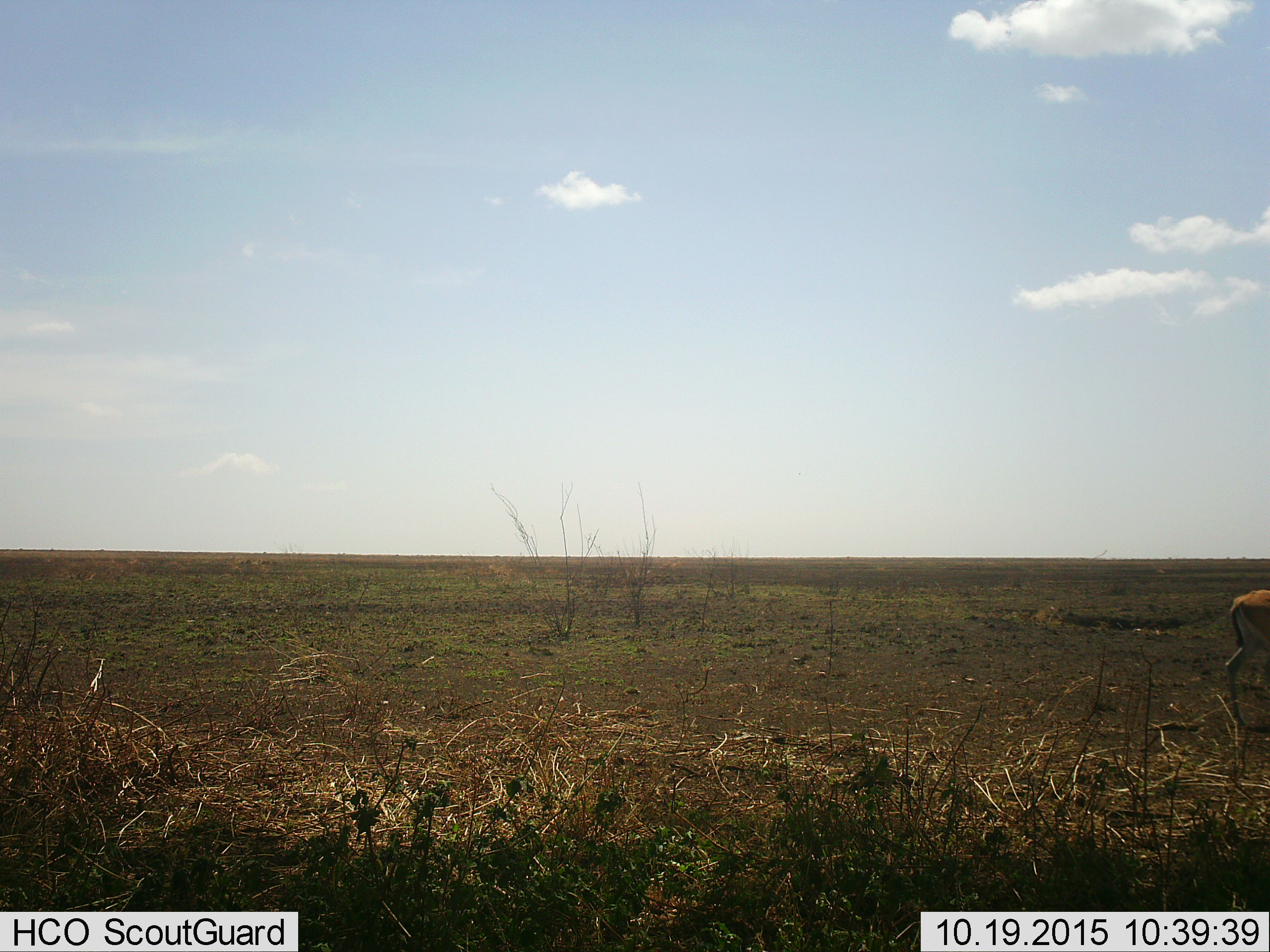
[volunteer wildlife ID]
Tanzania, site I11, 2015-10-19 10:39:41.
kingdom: Animalia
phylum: Chordata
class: Mammalia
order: Artiodactyla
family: Bovidae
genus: Eudorcas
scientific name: Eudorcas thomsonii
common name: thomson's gazelle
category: gazellethomsons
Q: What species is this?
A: Gazellethomsons (thomson's gazelle) (Eudorcas thomsonii).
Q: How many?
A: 1.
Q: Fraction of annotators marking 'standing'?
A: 29%.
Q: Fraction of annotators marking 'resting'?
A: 0%.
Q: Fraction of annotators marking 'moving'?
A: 71%.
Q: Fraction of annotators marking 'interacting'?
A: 0%.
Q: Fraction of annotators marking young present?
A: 0%.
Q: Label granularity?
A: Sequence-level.